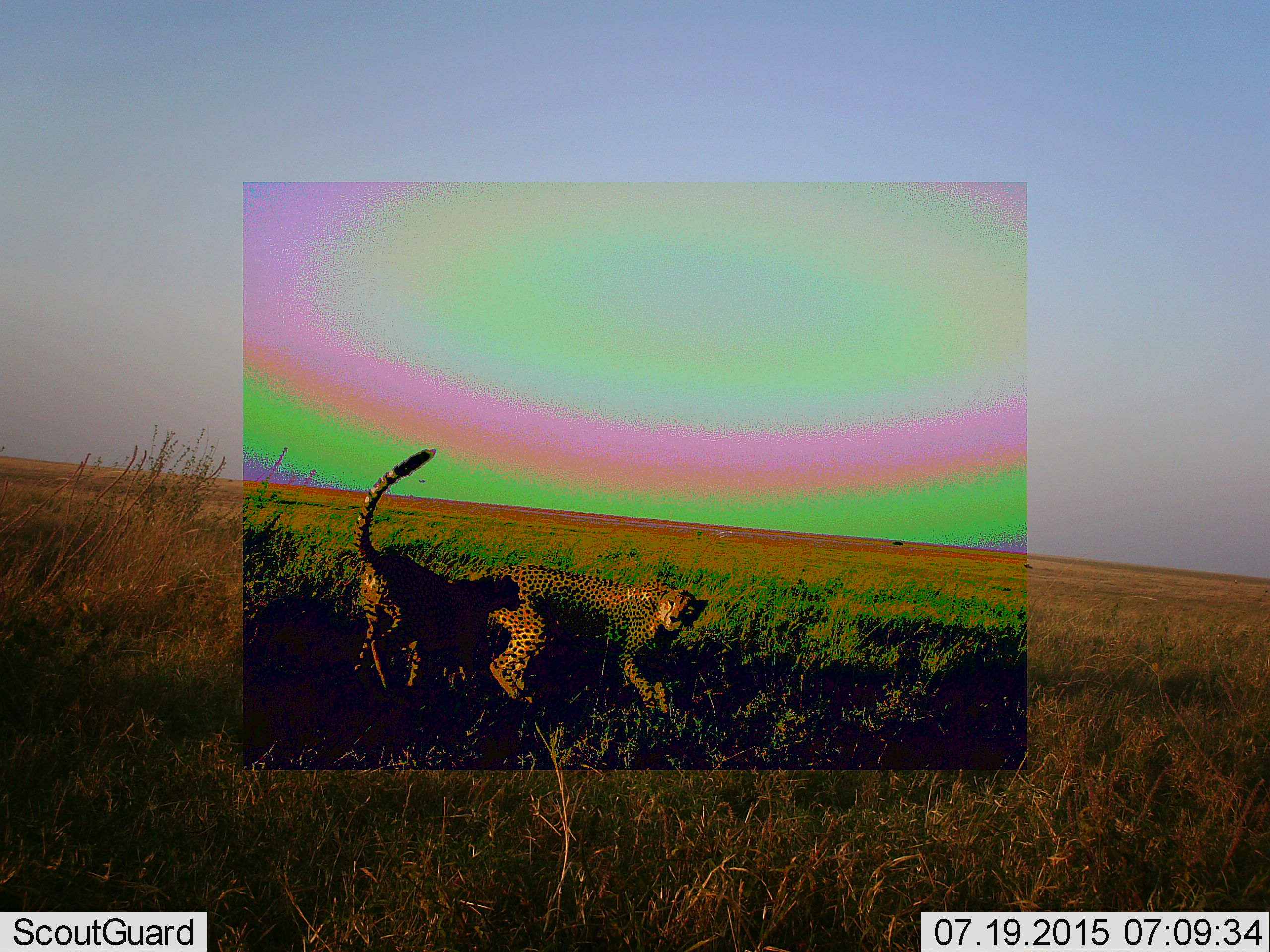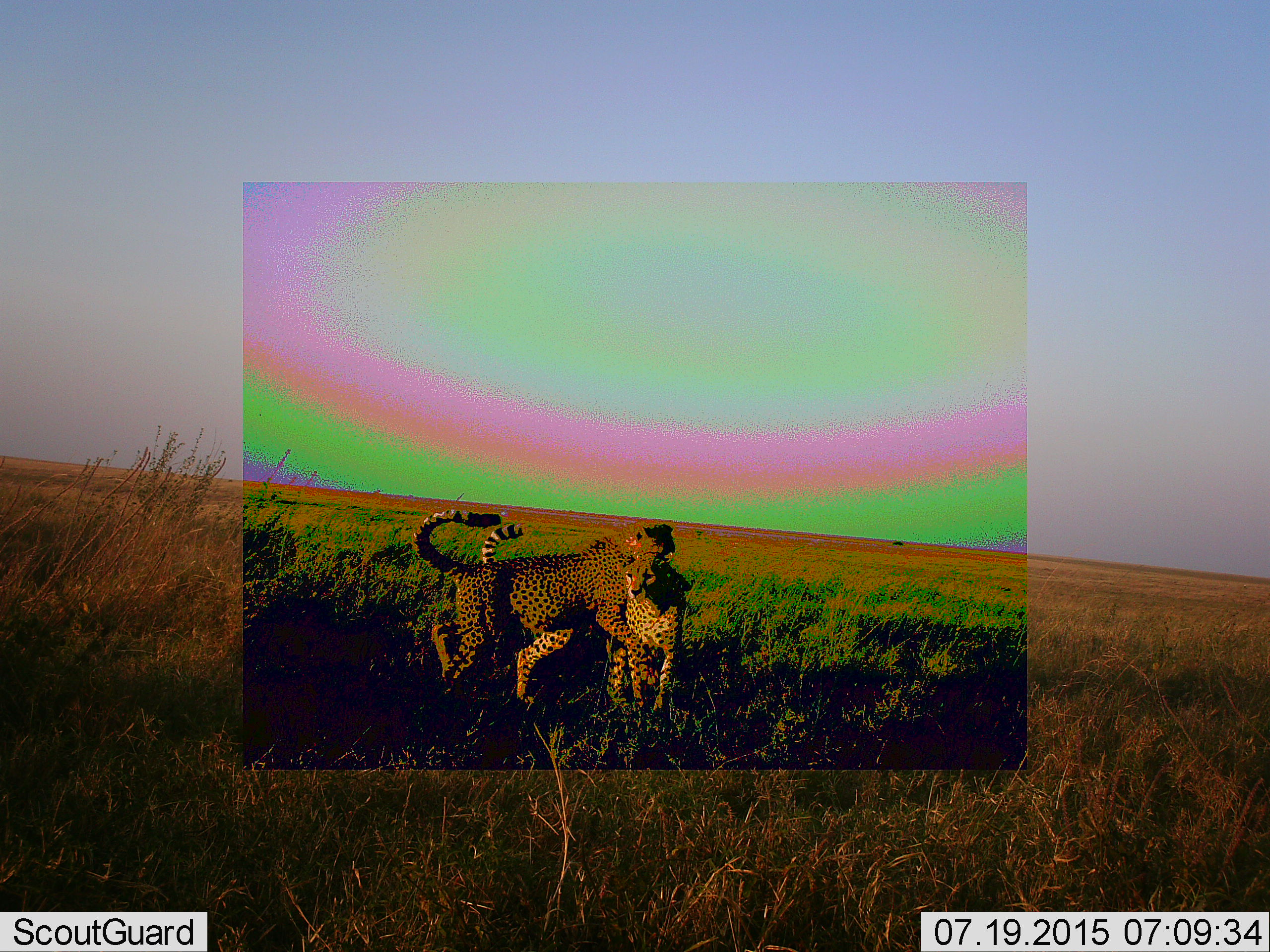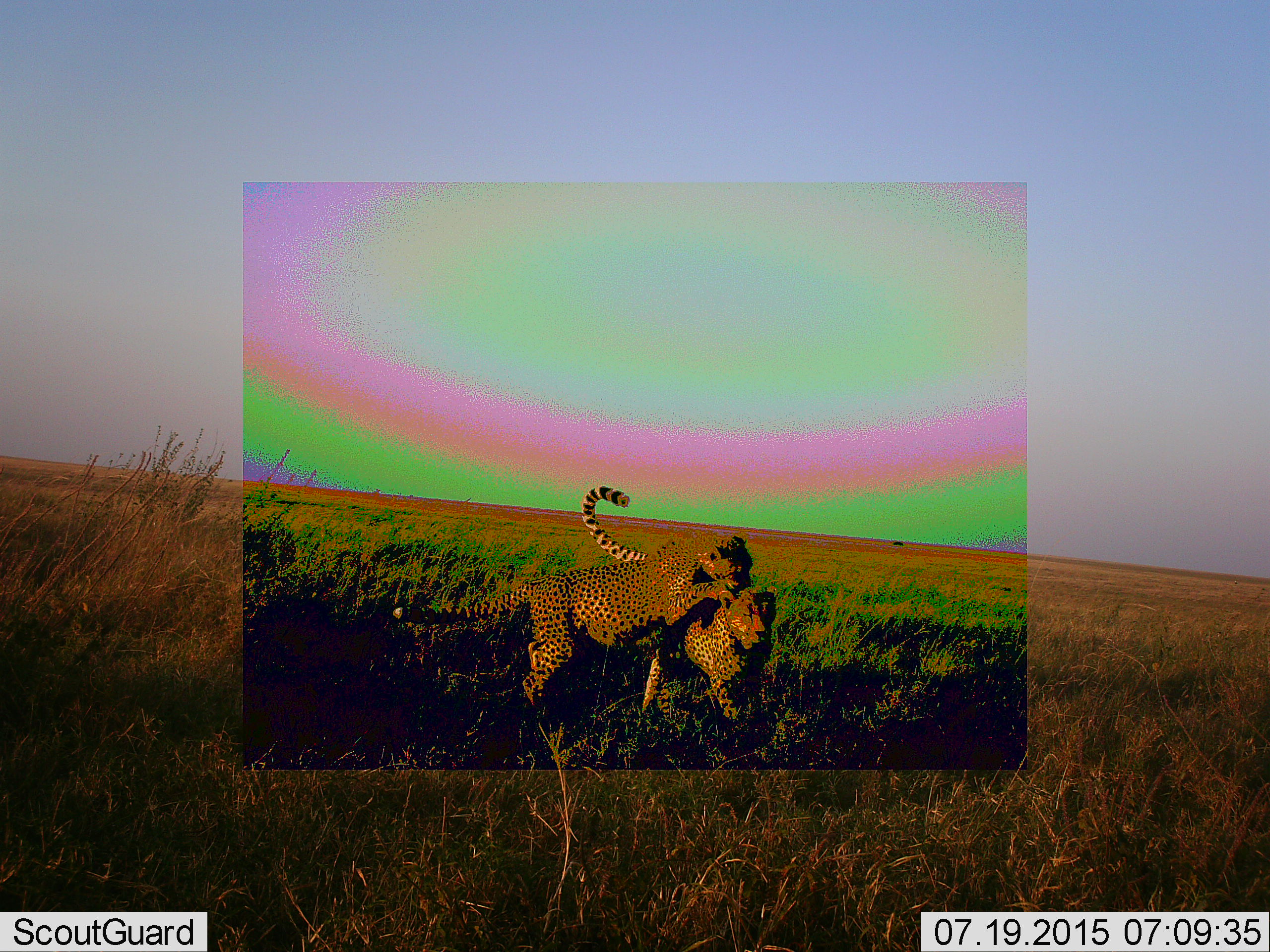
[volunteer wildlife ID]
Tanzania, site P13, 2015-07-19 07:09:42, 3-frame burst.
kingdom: Animalia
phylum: Chordata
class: Mammalia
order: Carnivora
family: Felidae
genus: Acinonyx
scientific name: Acinonyx jubatus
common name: cheetah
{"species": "cheetah (Acinonyx jubatus)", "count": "2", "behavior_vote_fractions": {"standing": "10%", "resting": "10%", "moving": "50%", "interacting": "90%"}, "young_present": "20%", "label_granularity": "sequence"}